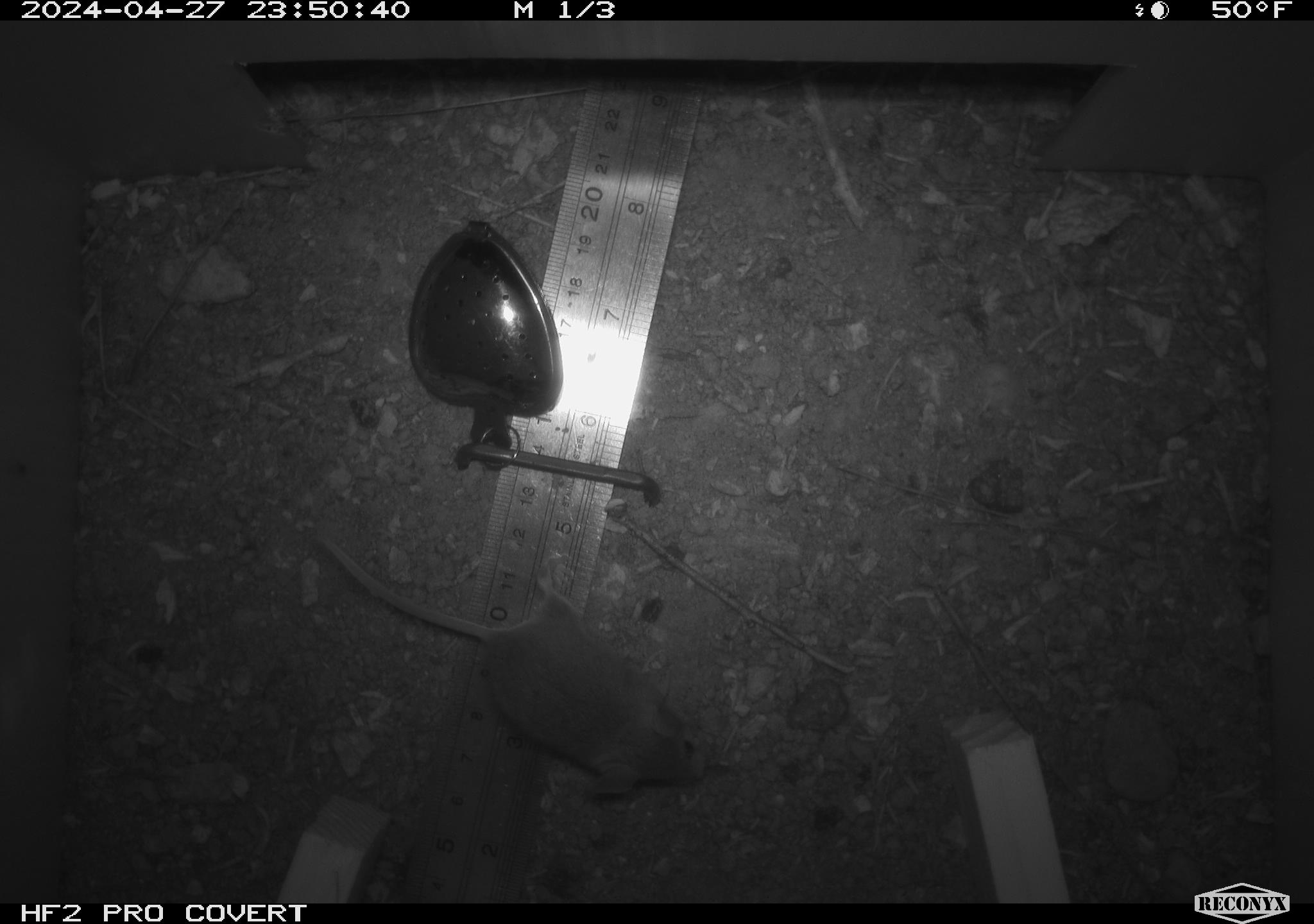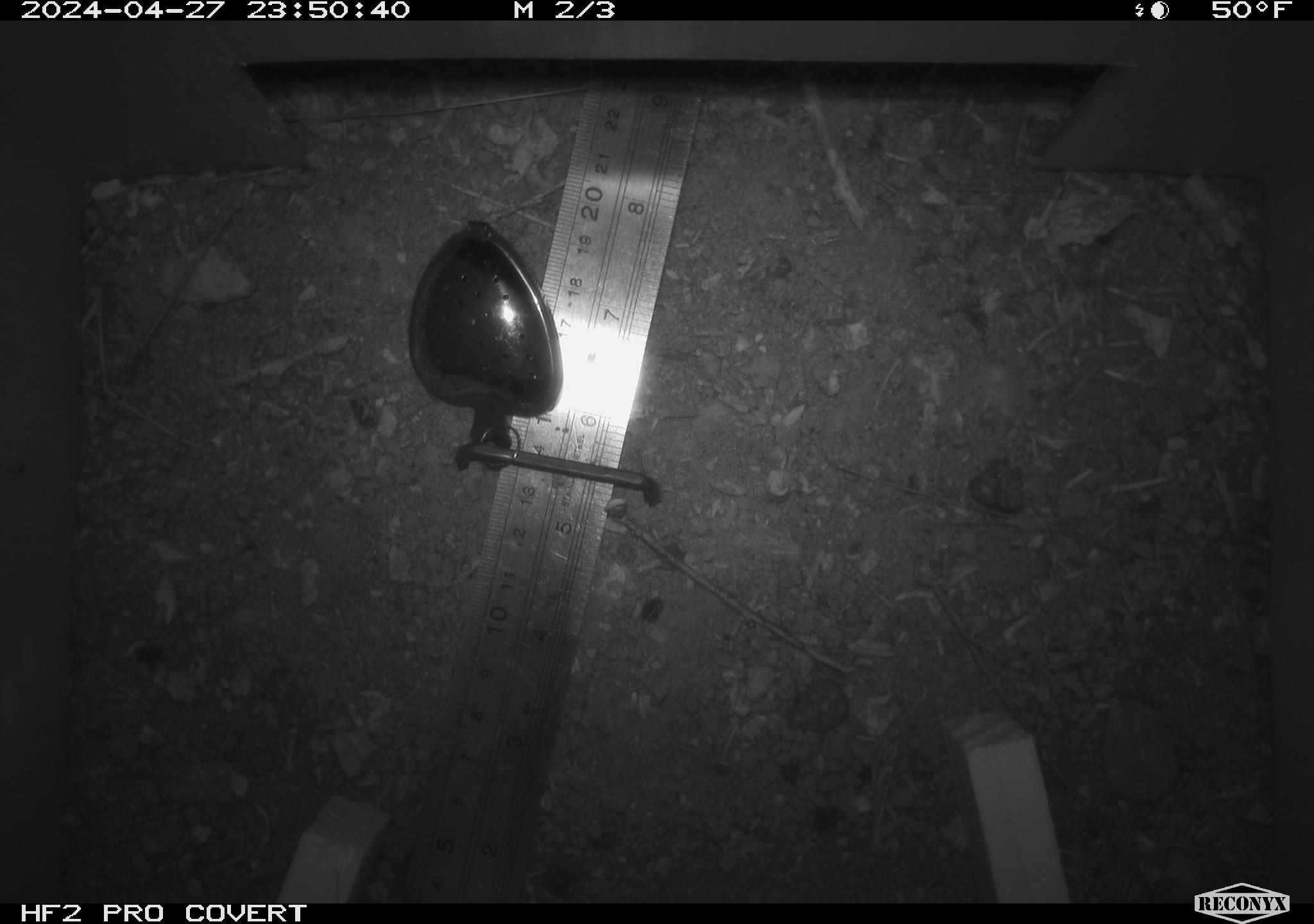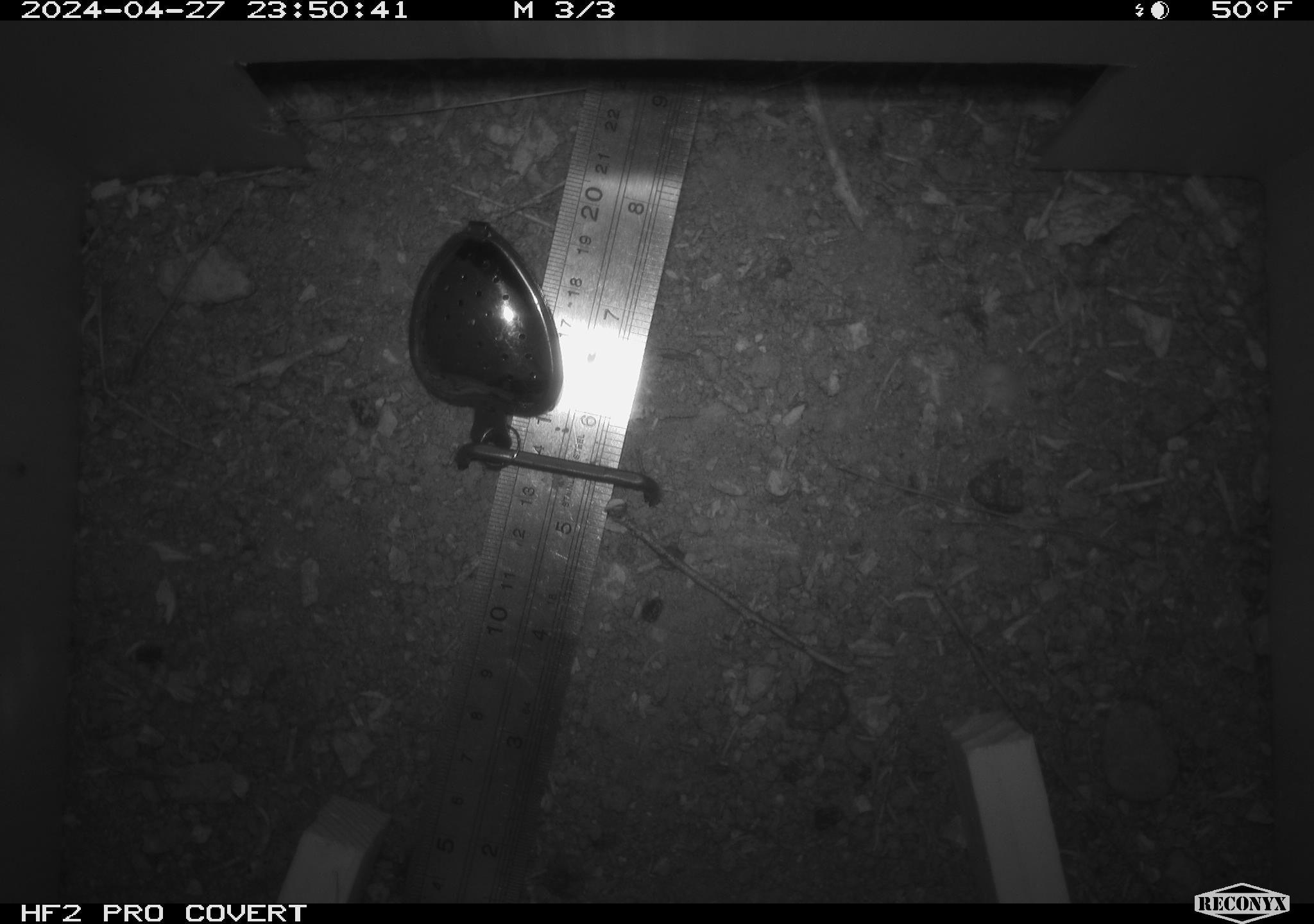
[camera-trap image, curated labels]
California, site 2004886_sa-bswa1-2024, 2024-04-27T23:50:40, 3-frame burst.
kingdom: Animalia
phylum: Chordata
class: Mammalia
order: Rodentia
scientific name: Rodentia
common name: mouse species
Mouse species (Rodentia).